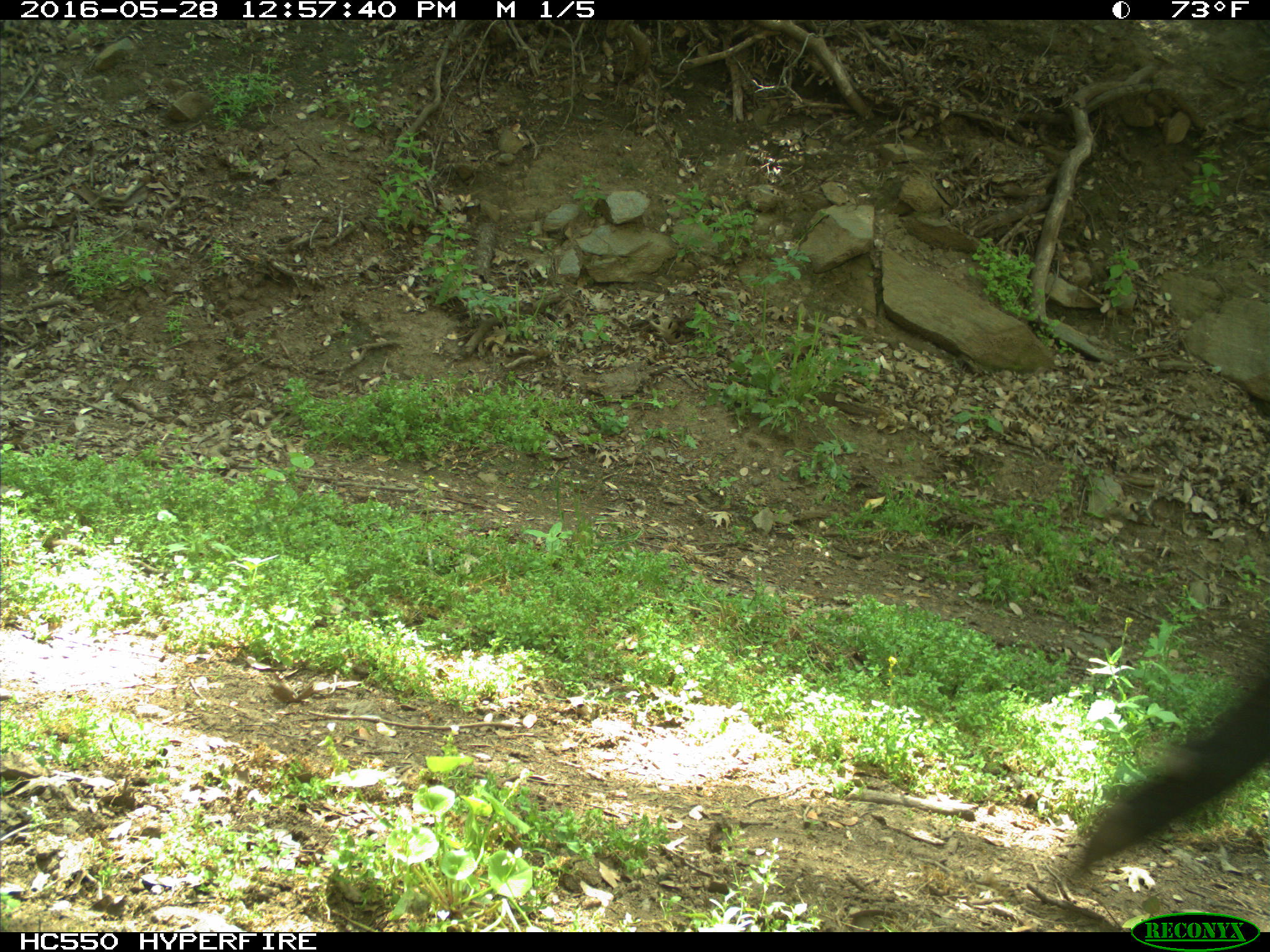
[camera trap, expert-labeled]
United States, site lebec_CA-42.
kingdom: Animalia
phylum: Chordata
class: Mammalia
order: Artiodactyla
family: Bovidae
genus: Bos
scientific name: Bos taurus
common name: domestic cow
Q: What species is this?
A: Bos taurus (domestic cow).